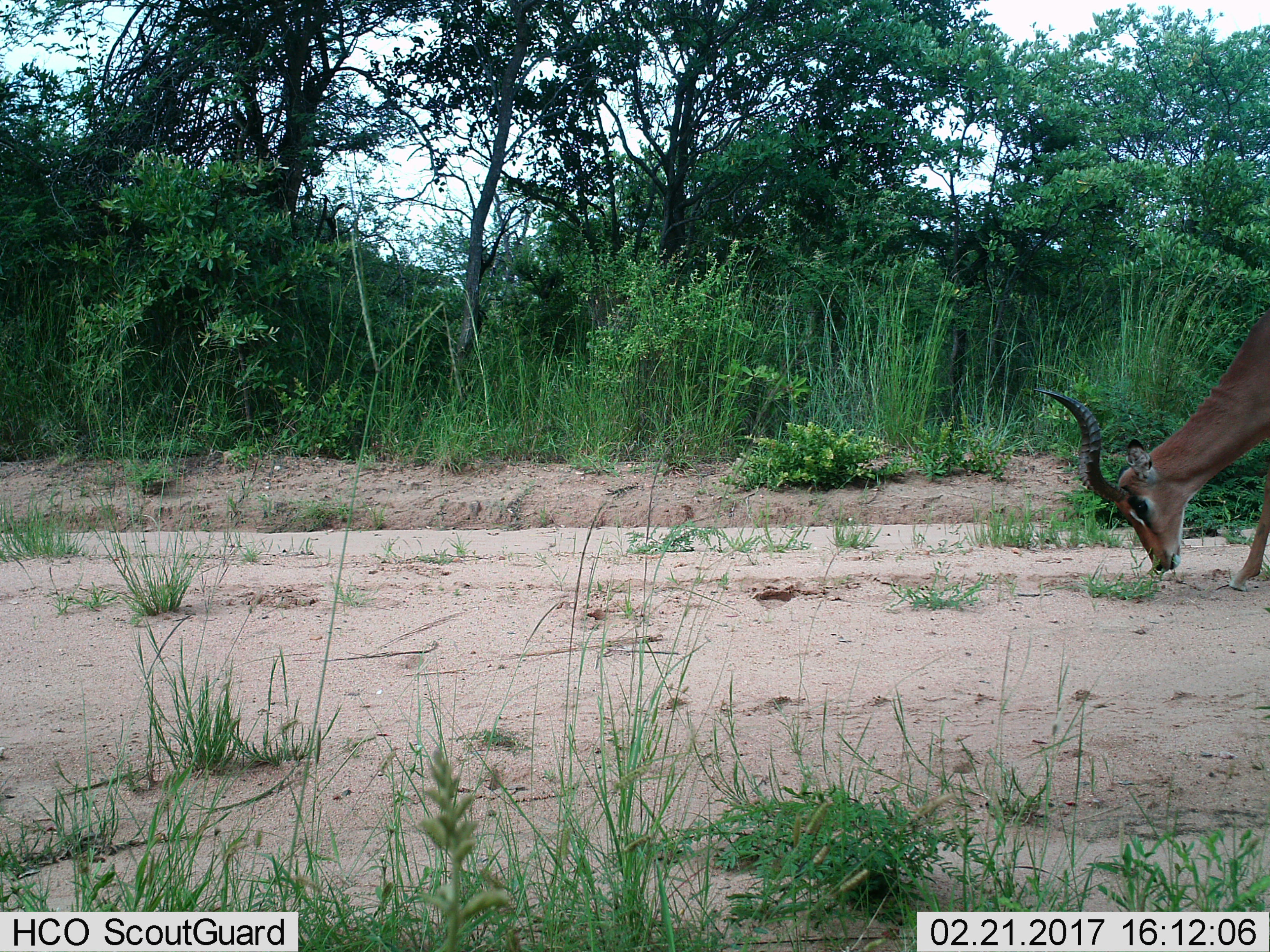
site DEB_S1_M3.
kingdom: Animalia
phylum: Chordata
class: Mammalia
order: Artiodactyla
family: Bovidae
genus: Aepyceros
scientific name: Aepyceros melampus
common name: impala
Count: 1.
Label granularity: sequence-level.